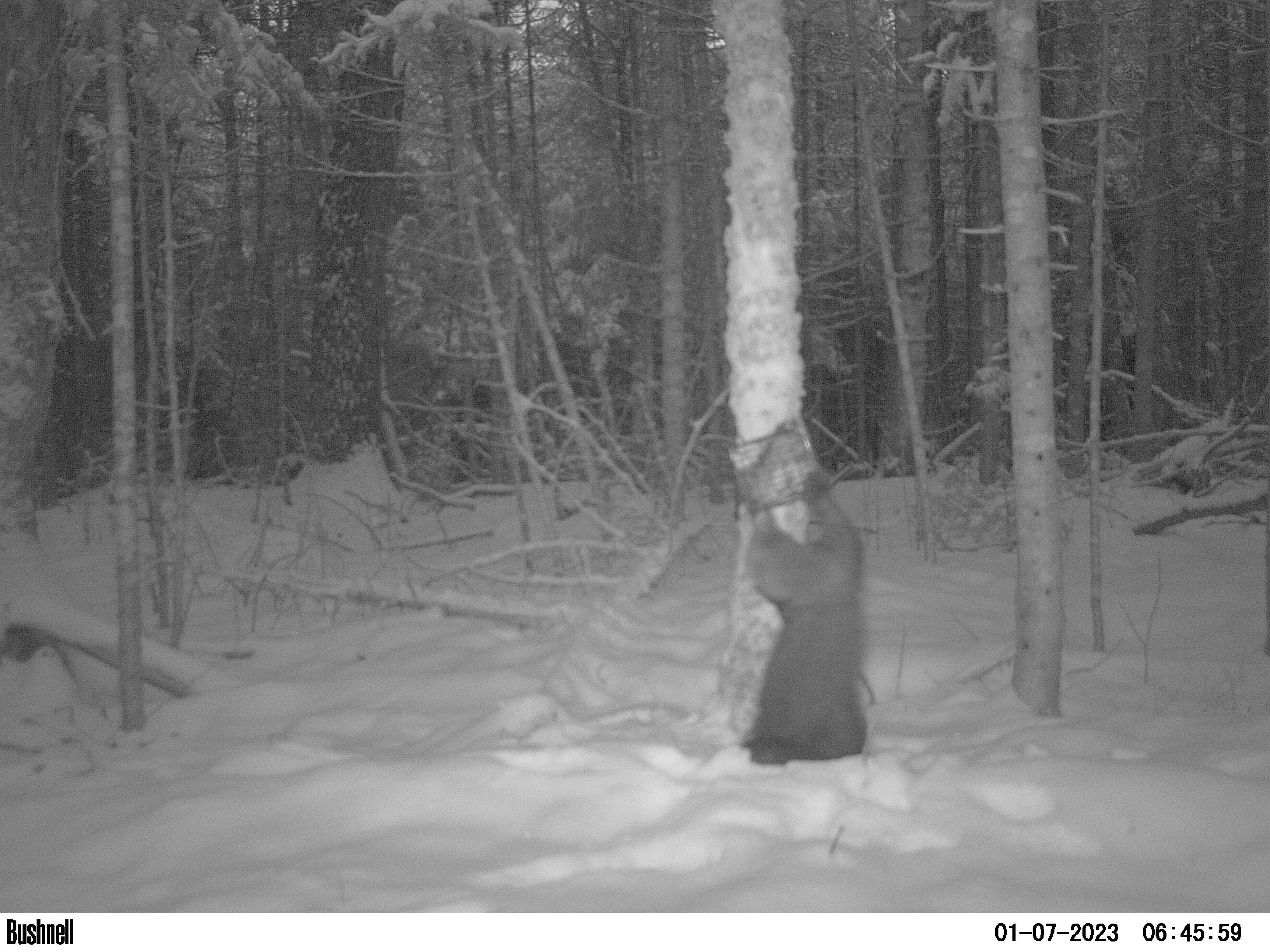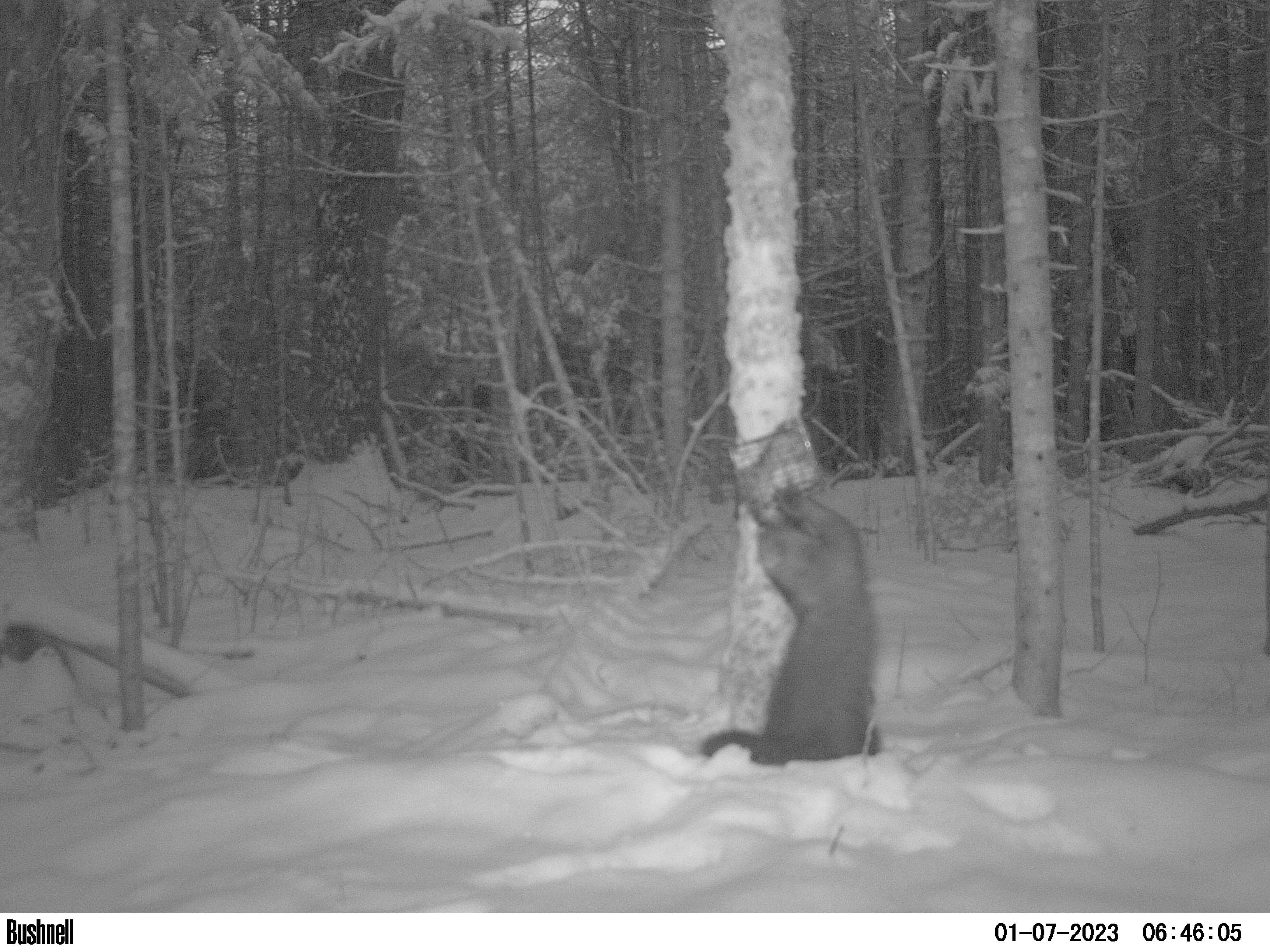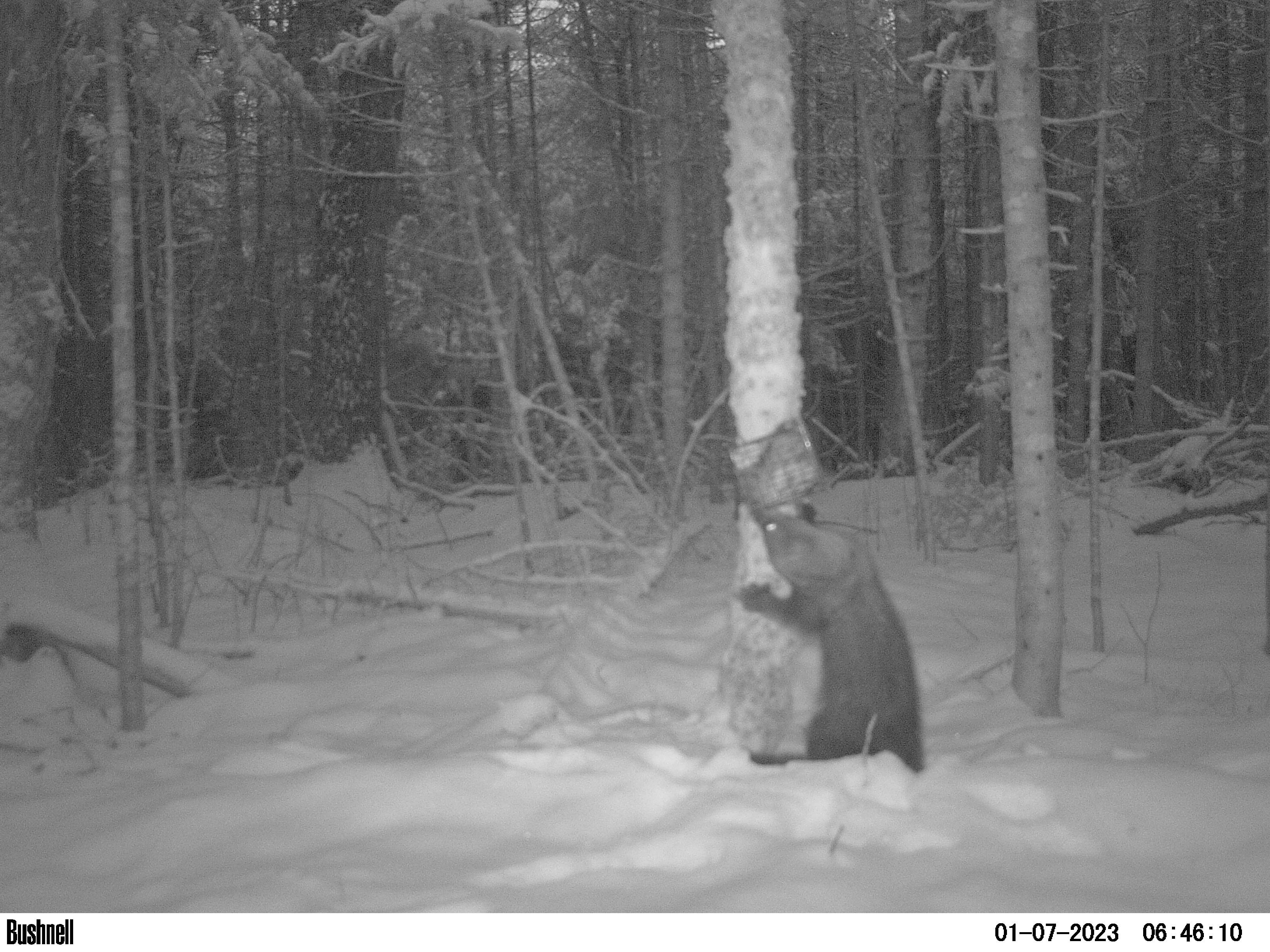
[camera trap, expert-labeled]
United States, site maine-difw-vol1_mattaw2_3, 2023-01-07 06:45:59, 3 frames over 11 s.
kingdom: Animalia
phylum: Chordata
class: Mammalia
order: Carnivora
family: Mustelidae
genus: Pekania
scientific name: Pekania pennanti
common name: fisher